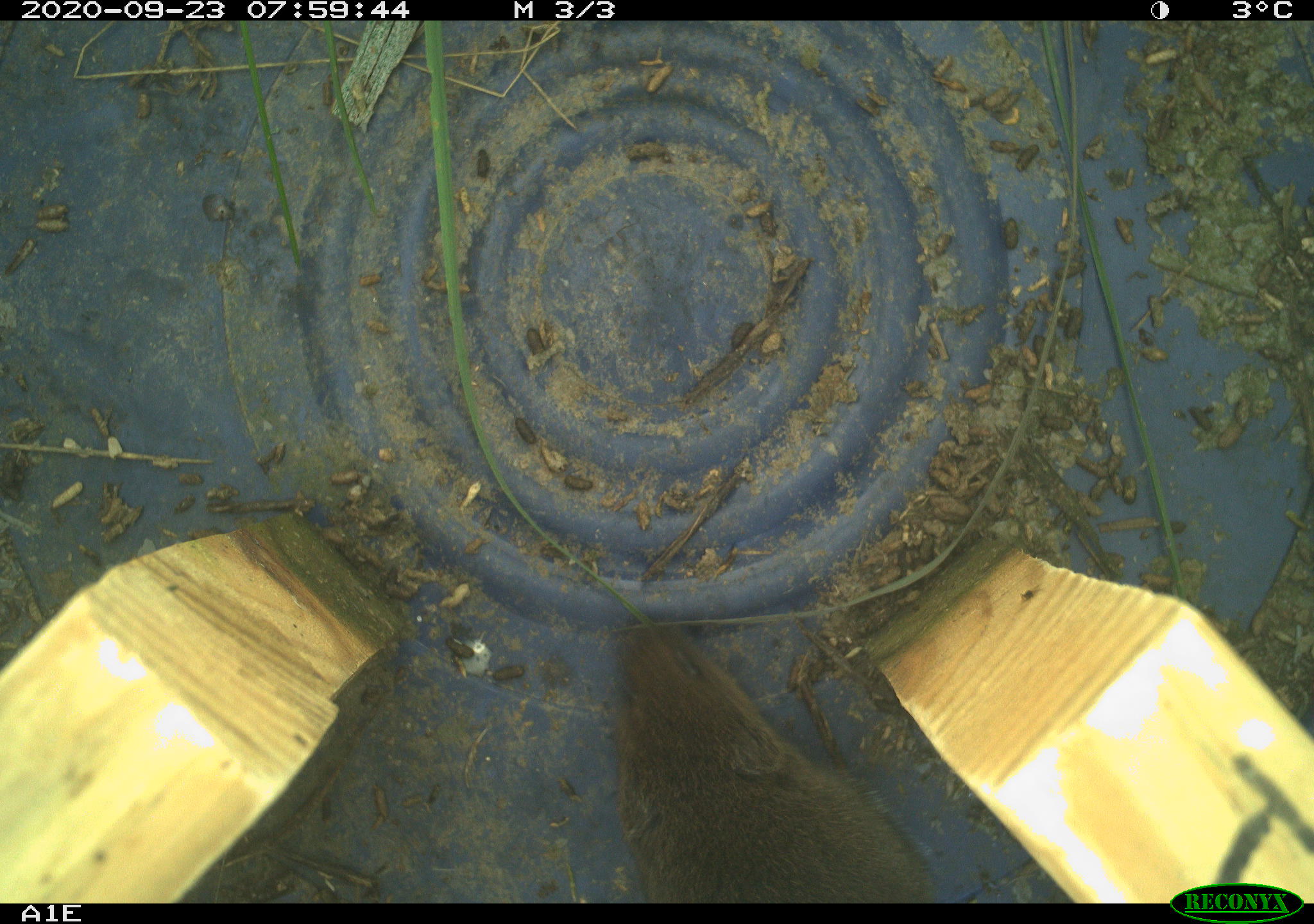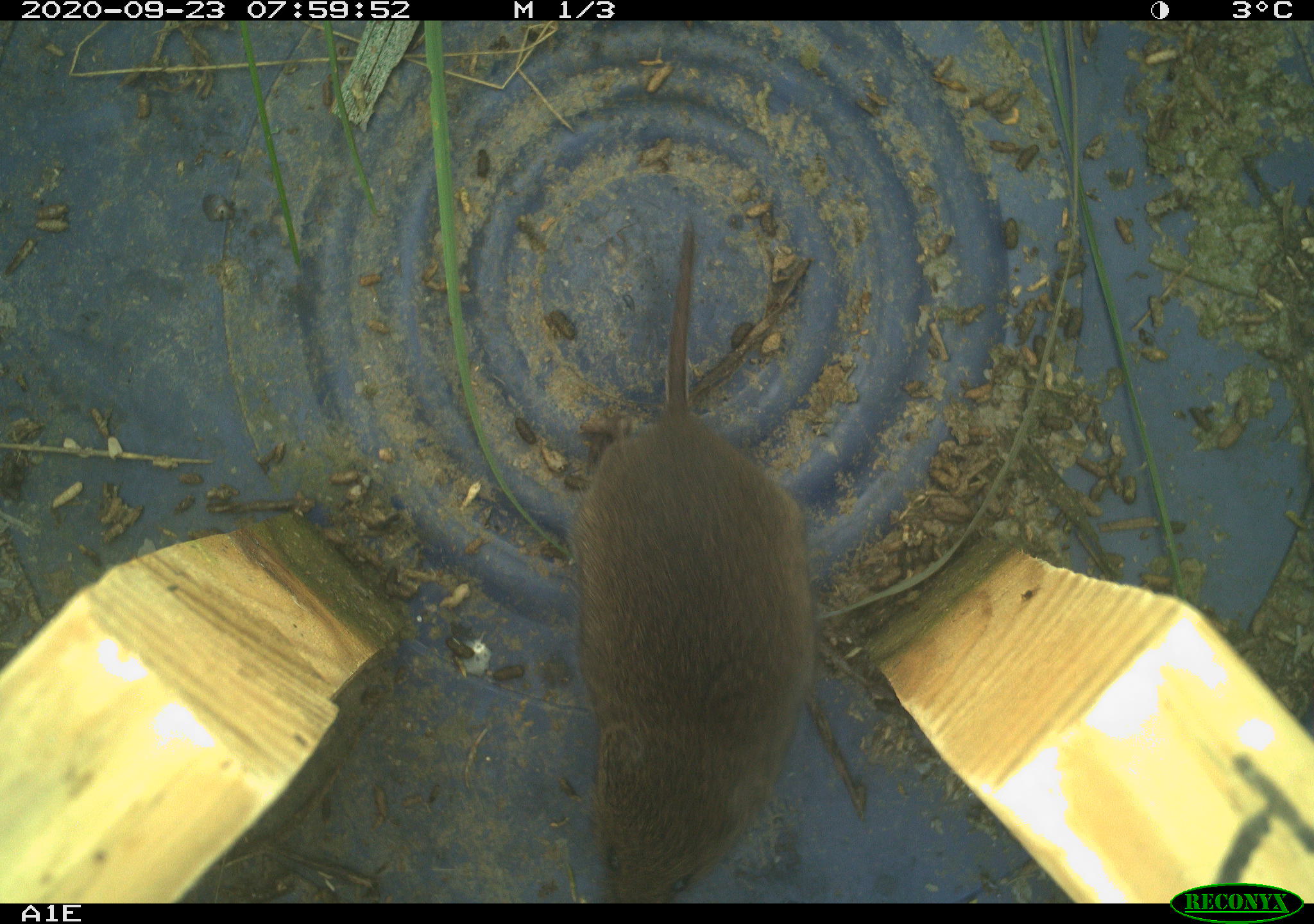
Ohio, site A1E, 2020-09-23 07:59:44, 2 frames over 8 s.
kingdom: Animalia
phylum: Chordata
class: Mammalia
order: Rodentia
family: Cricetidae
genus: Microtus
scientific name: Microtus pennsylvanicus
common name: meadow vole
Meadow vole (Microtus pennsylvanicus).